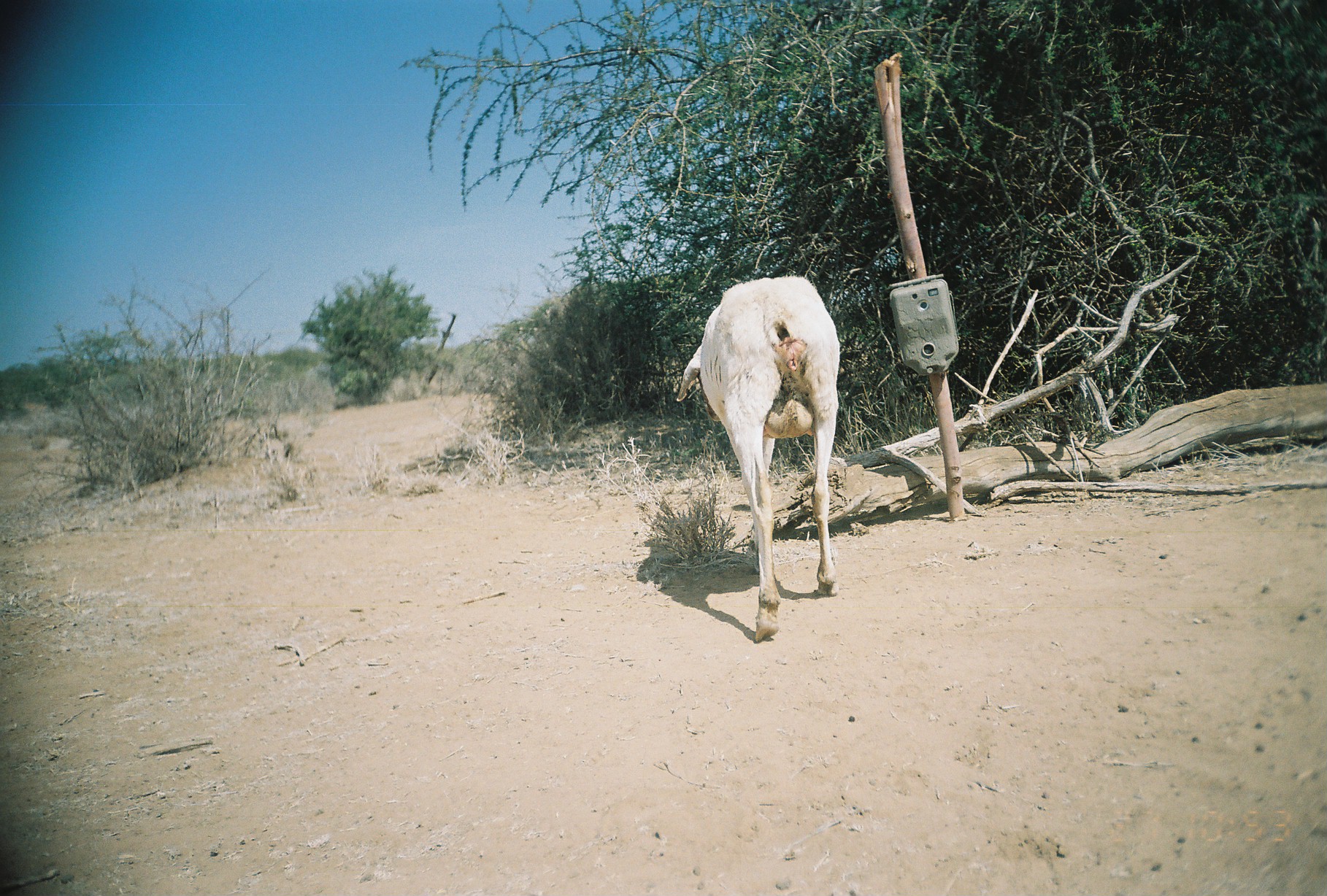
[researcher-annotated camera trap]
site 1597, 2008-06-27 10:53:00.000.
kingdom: Animalia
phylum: Chordata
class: Mammalia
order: Artiodactyla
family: Bovidae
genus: Ovis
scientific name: Ovis aries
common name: domestic sheep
Ovis aries (domestic sheep), count 1.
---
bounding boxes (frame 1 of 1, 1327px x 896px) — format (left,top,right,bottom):
ovis aries: (674,274,841,644)